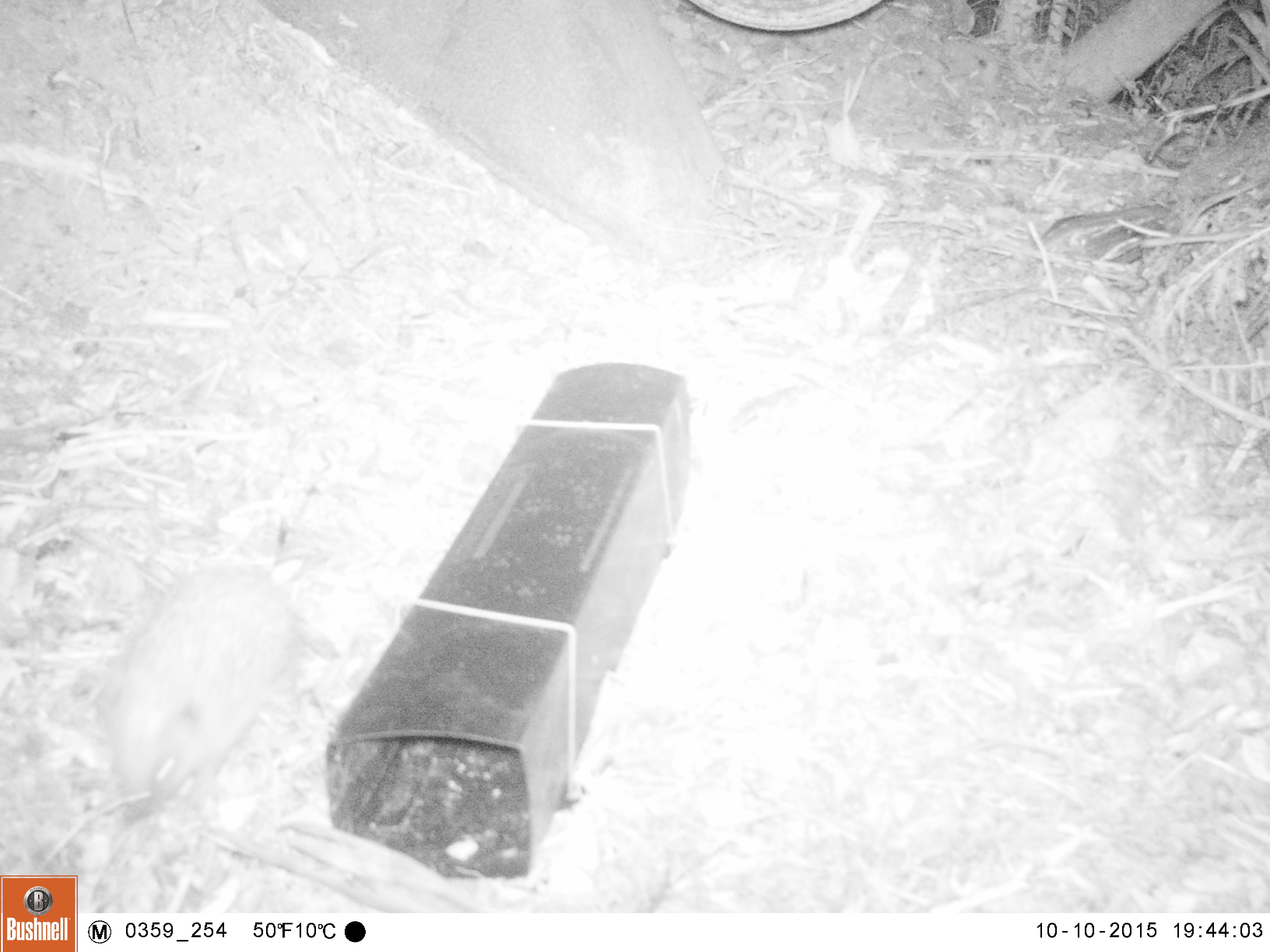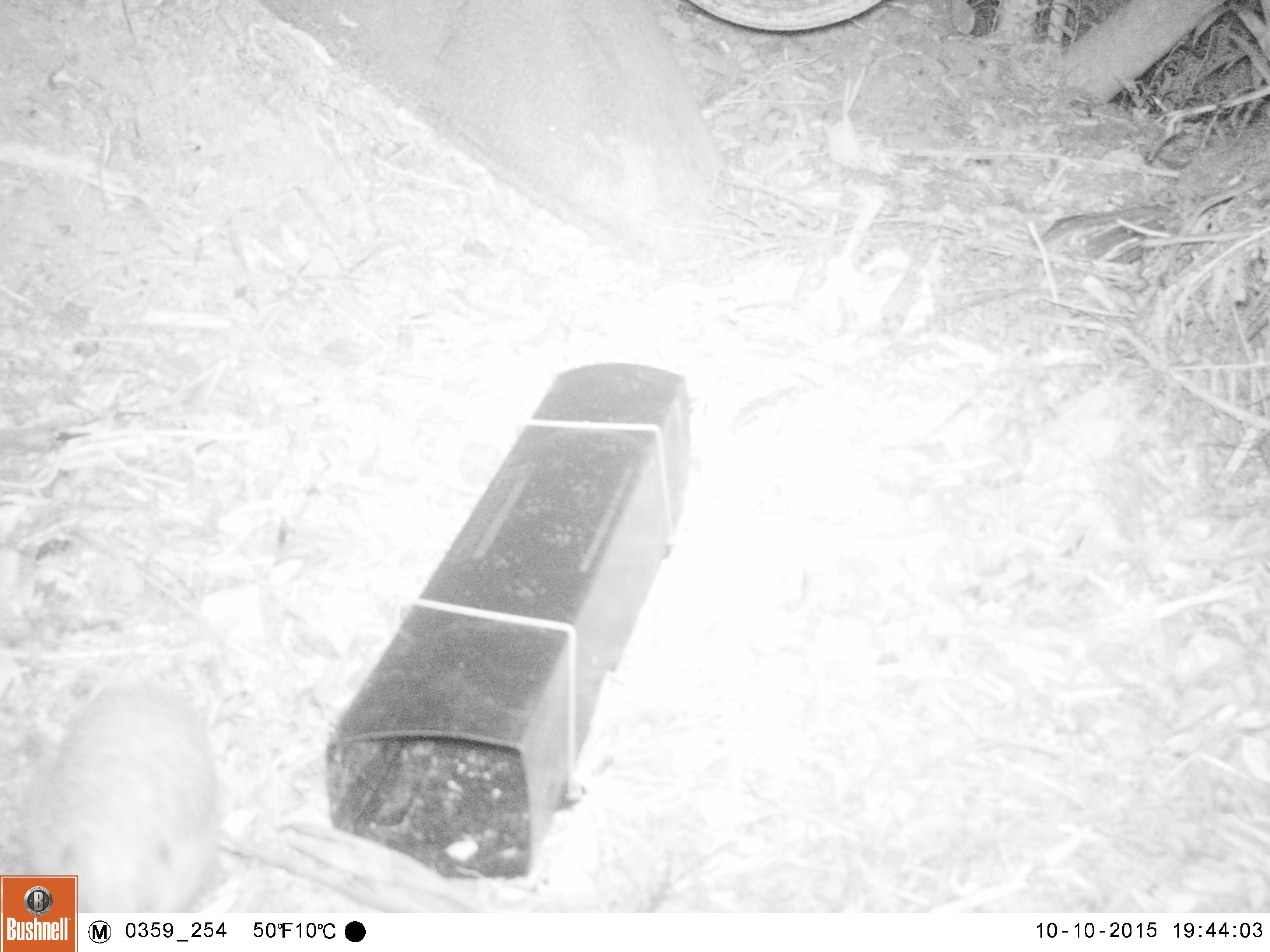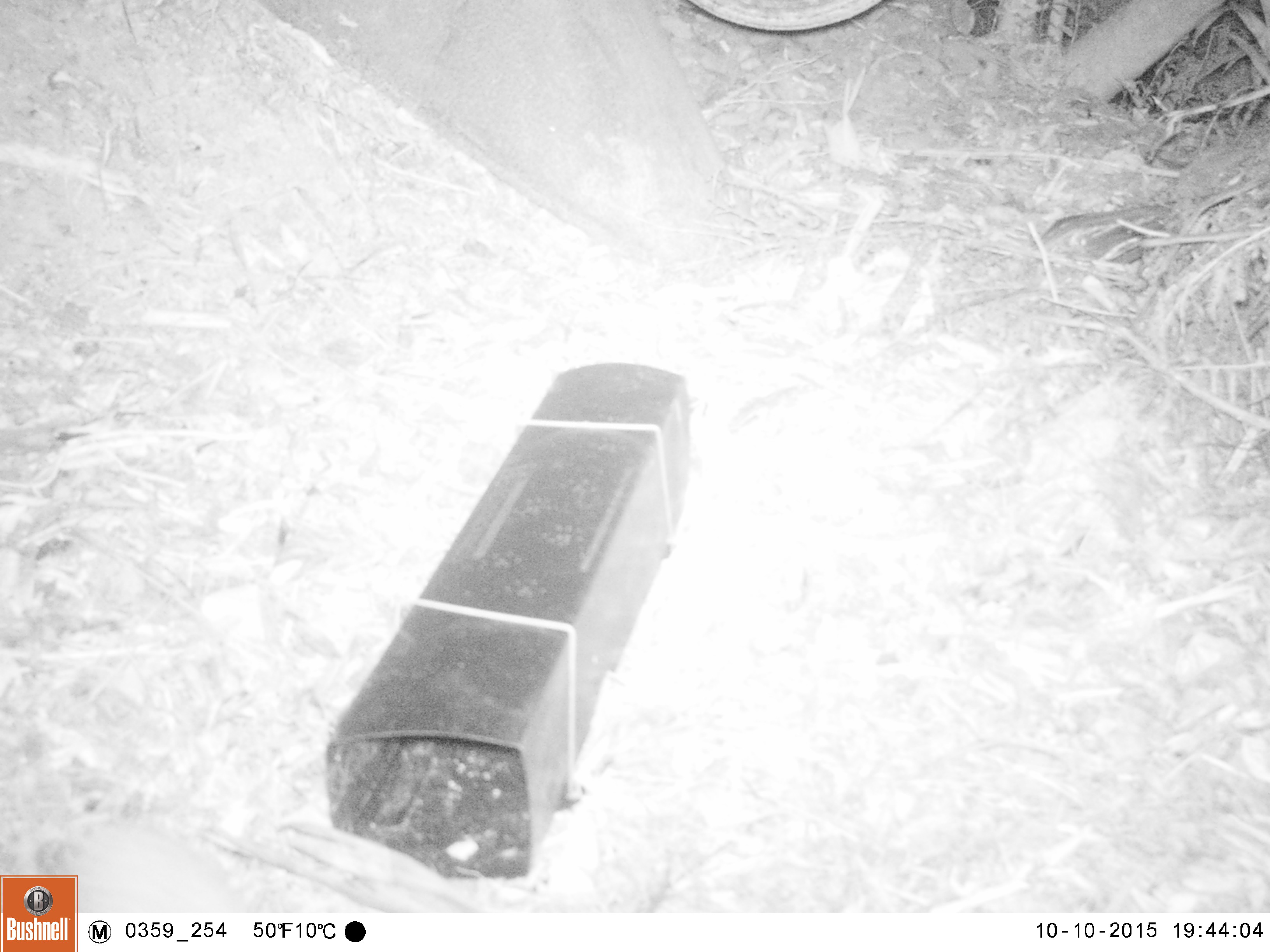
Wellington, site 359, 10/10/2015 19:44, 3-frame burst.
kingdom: Animalia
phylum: Chordata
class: Mammalia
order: Eulipotyphla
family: Erinaceidae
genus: Erinaceus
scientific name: Erinaceus europaeus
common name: hedgehog